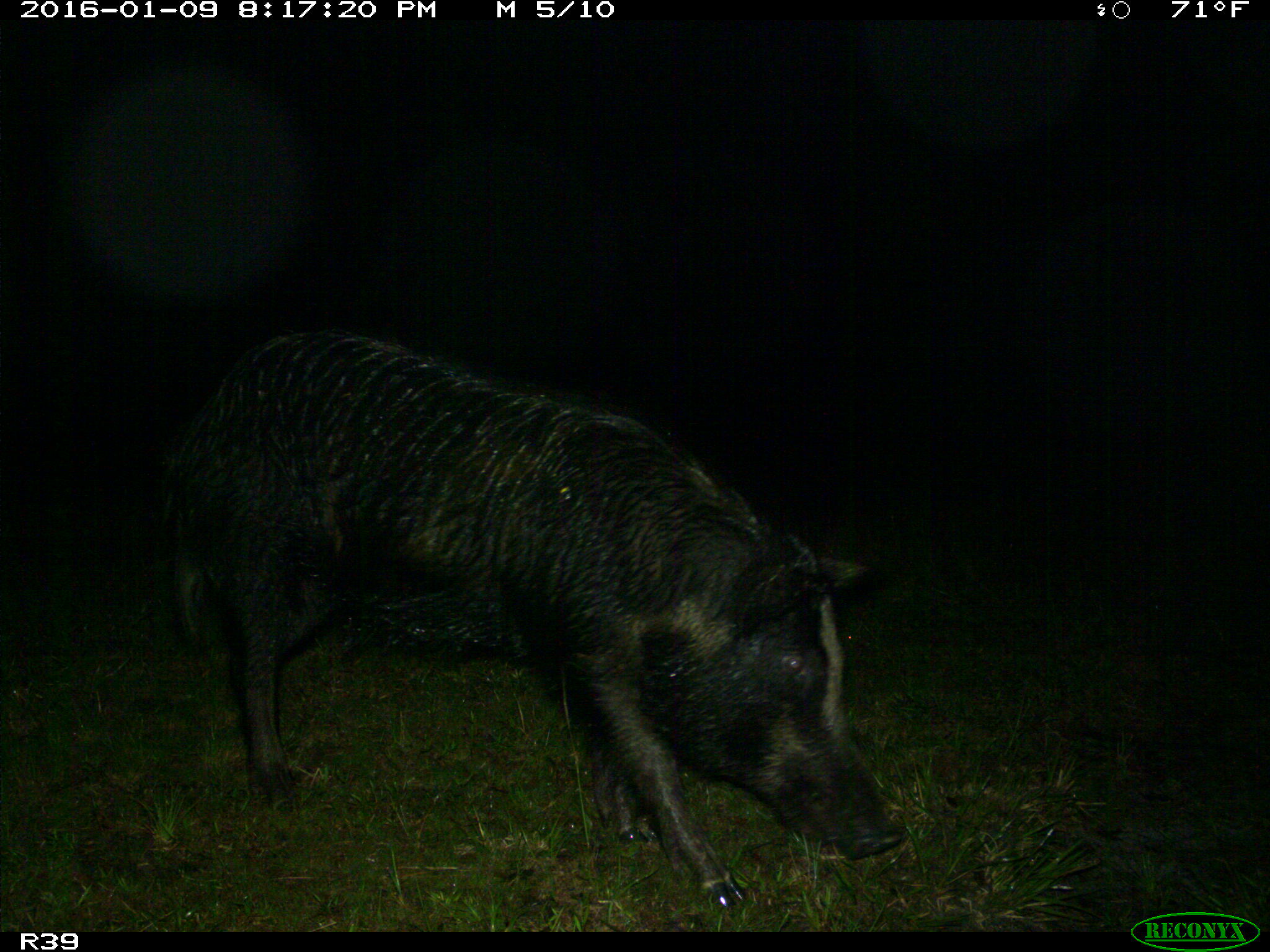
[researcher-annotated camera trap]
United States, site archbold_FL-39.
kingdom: Animalia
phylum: Chordata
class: Mammalia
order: Artiodactyla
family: Suidae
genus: Sus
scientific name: Sus scrofa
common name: wild boar